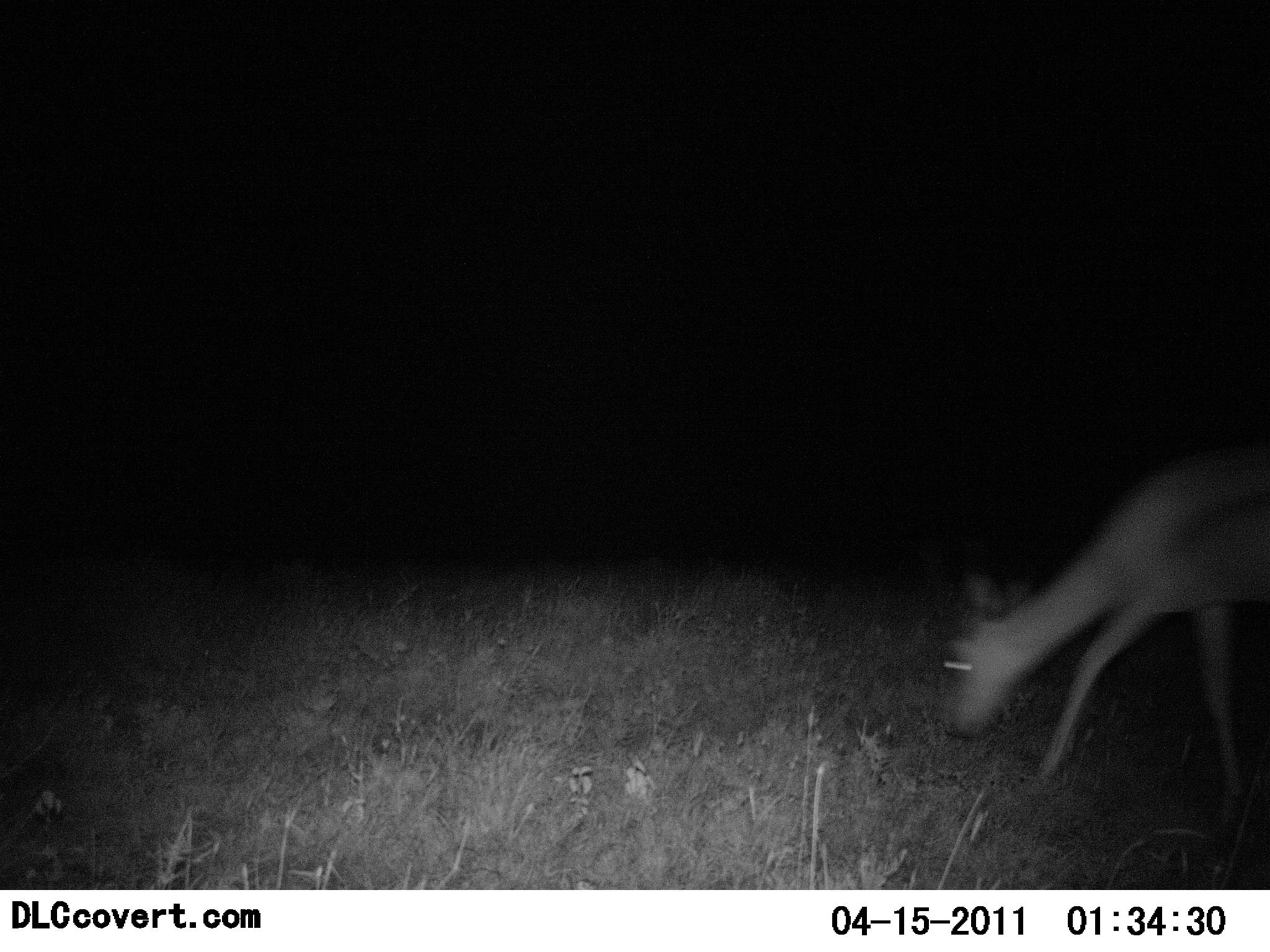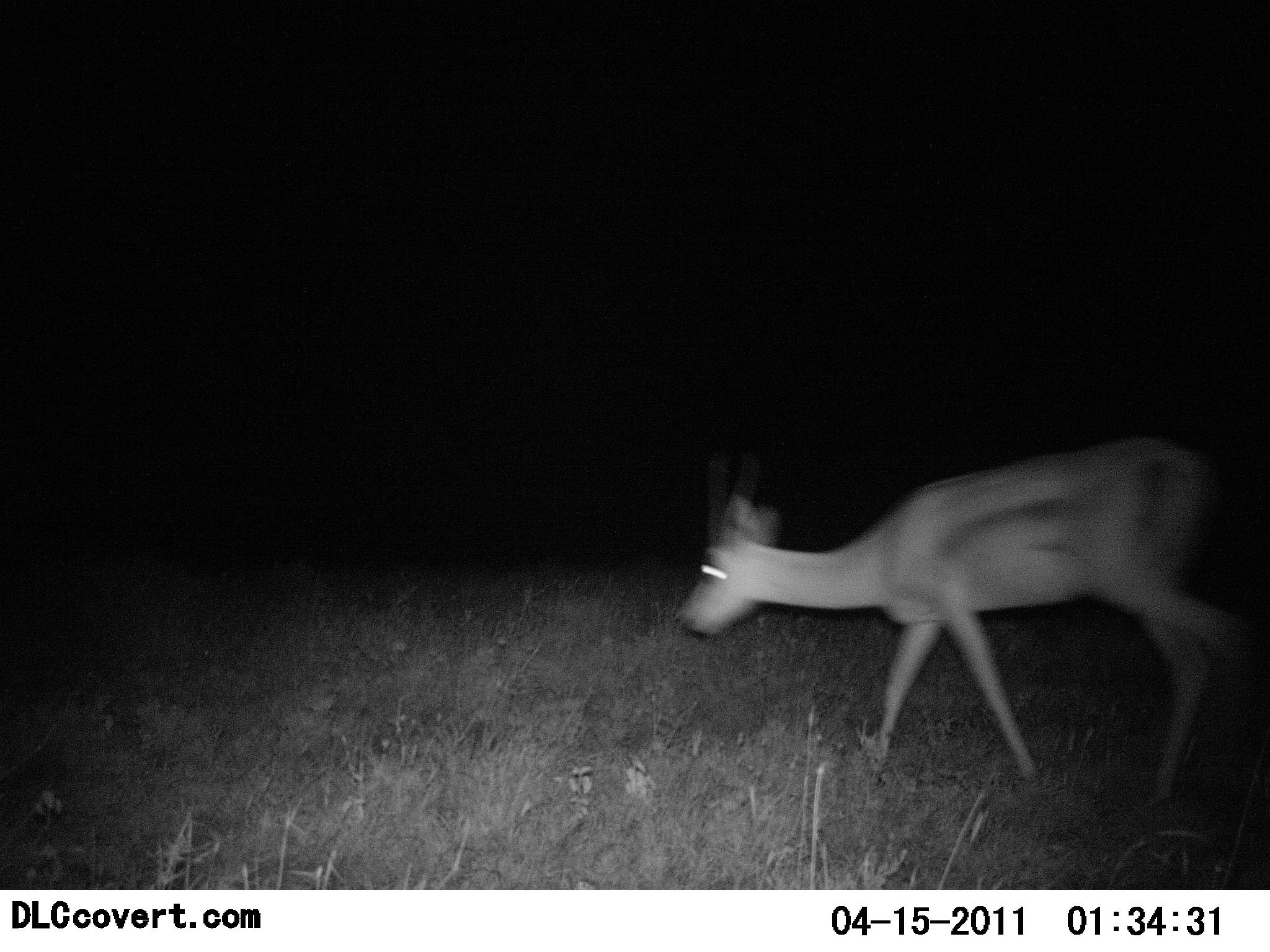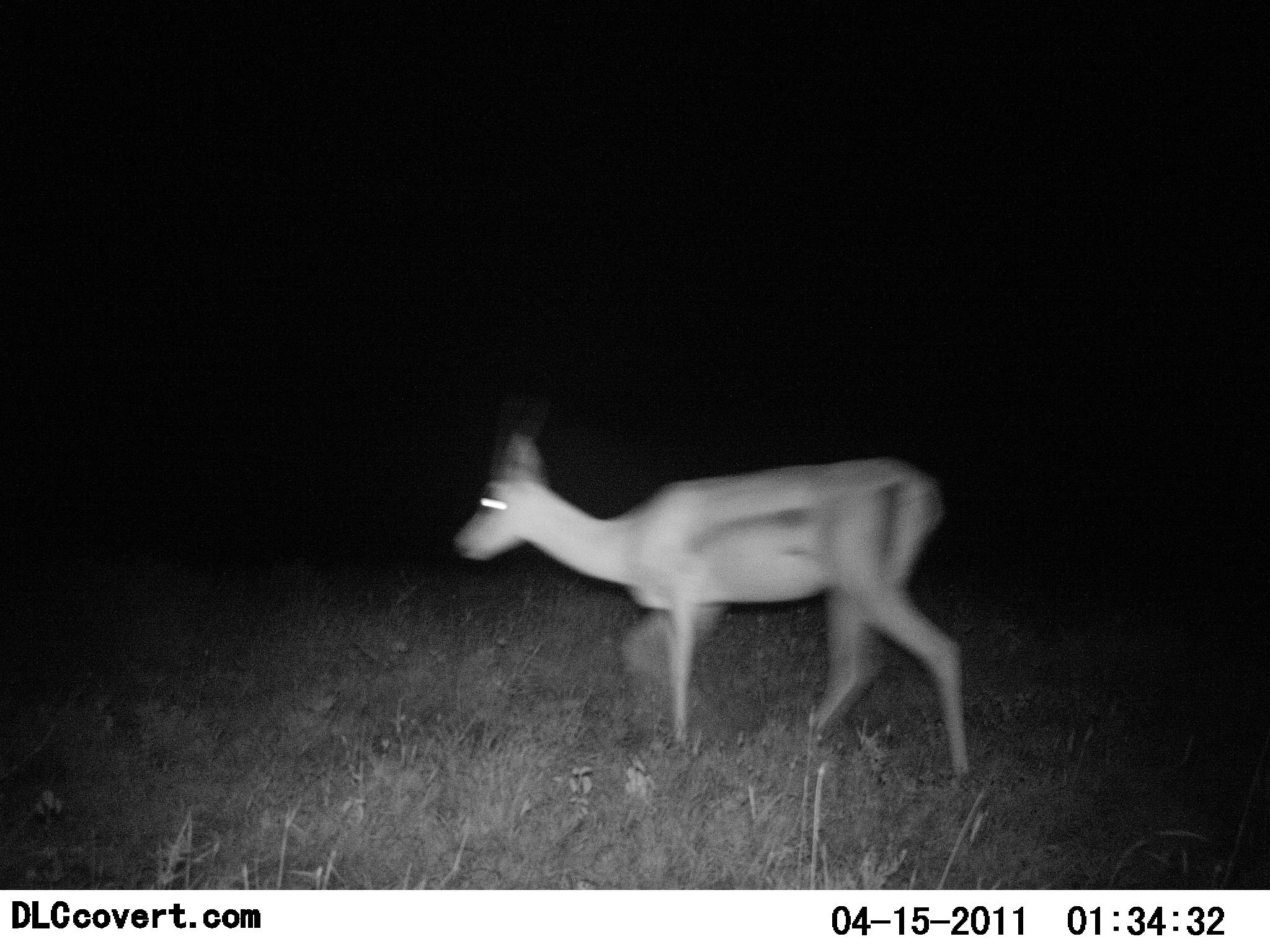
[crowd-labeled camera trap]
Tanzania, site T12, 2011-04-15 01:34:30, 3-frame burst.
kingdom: Animalia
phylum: Chordata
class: Mammalia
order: Artiodactyla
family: Bovidae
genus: Eudorcas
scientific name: Eudorcas thomsonii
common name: thomson's gazelle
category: gazellethomsons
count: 1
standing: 0%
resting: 0%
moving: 100%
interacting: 0%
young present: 0%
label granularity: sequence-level